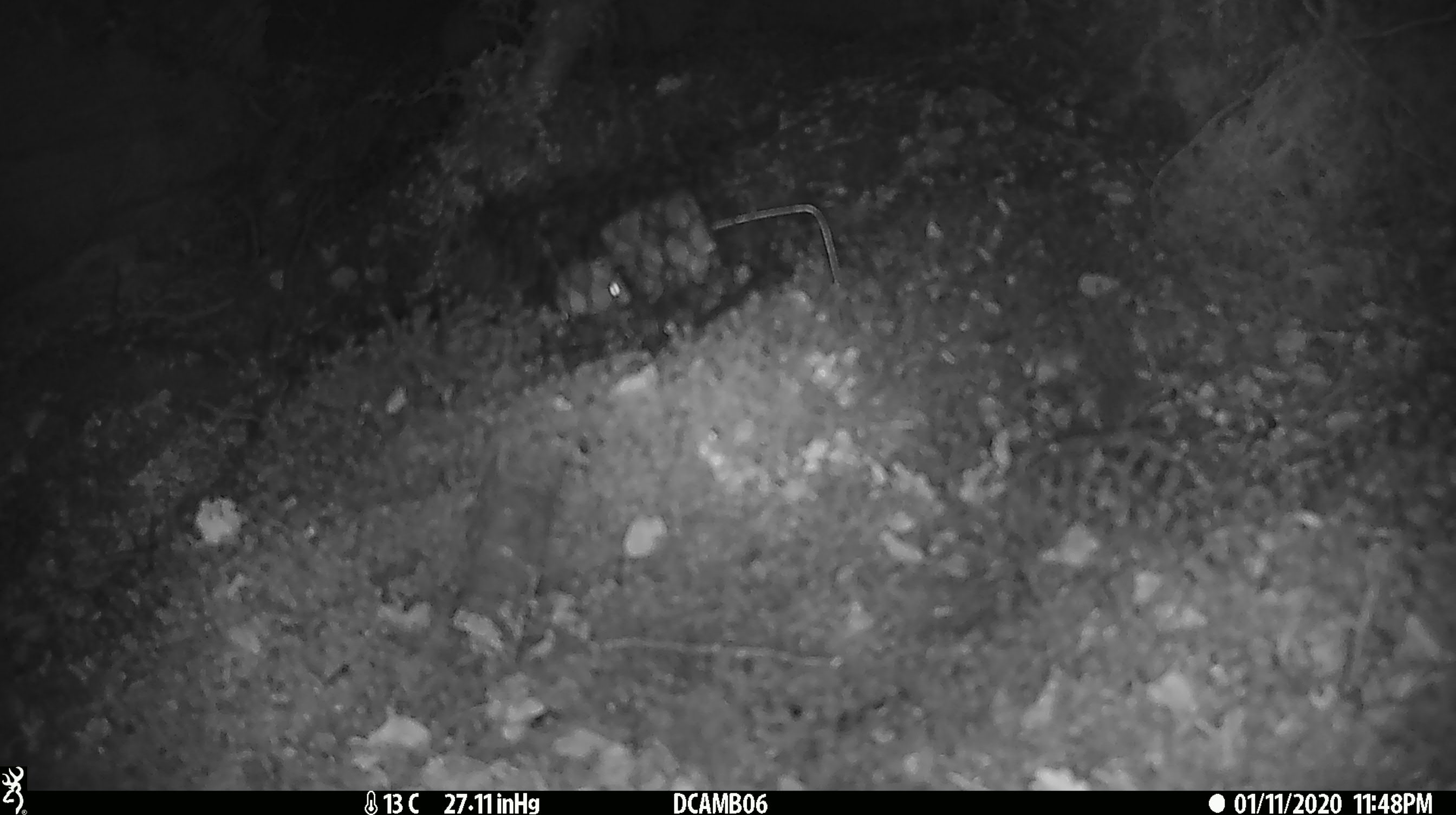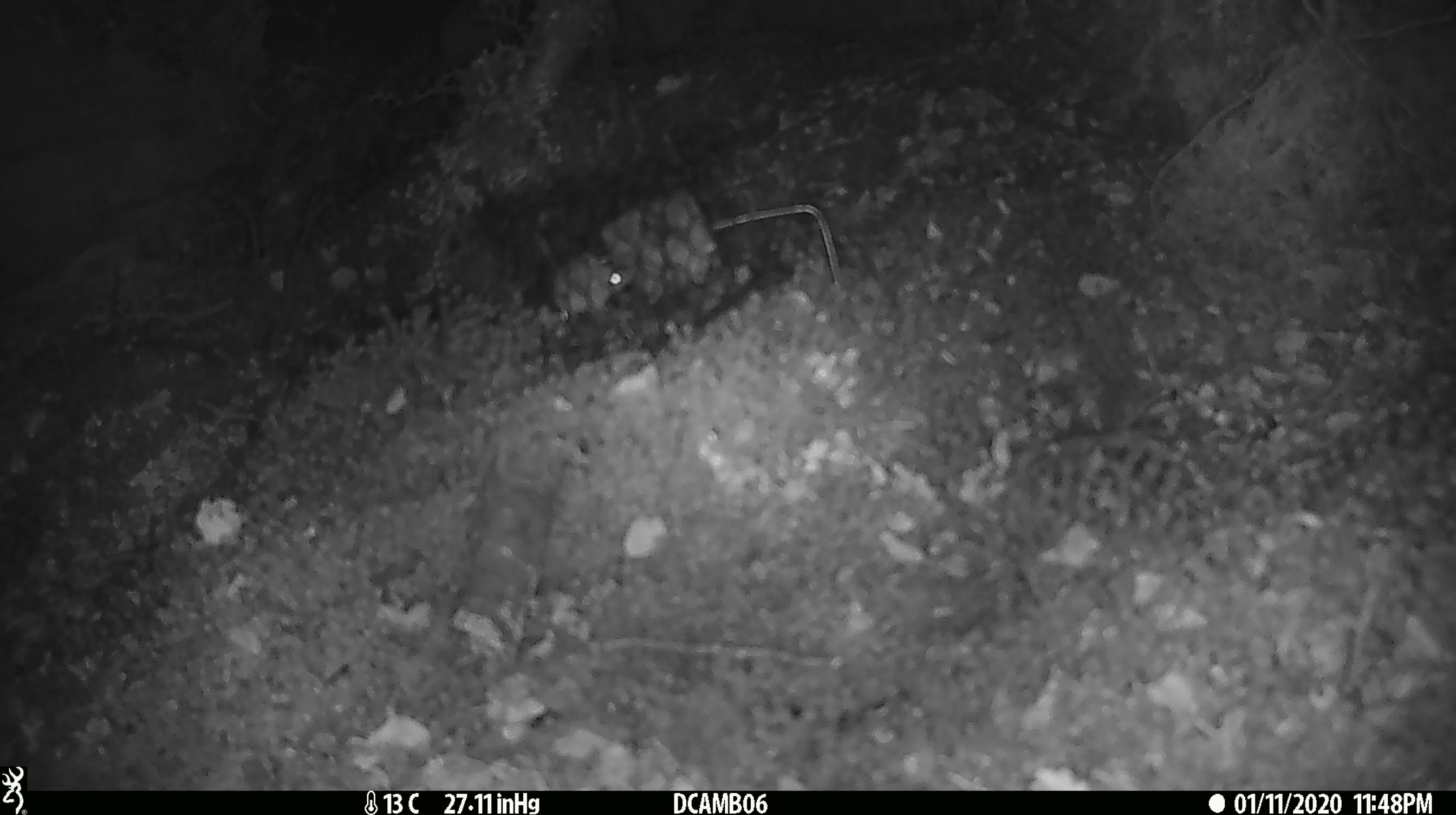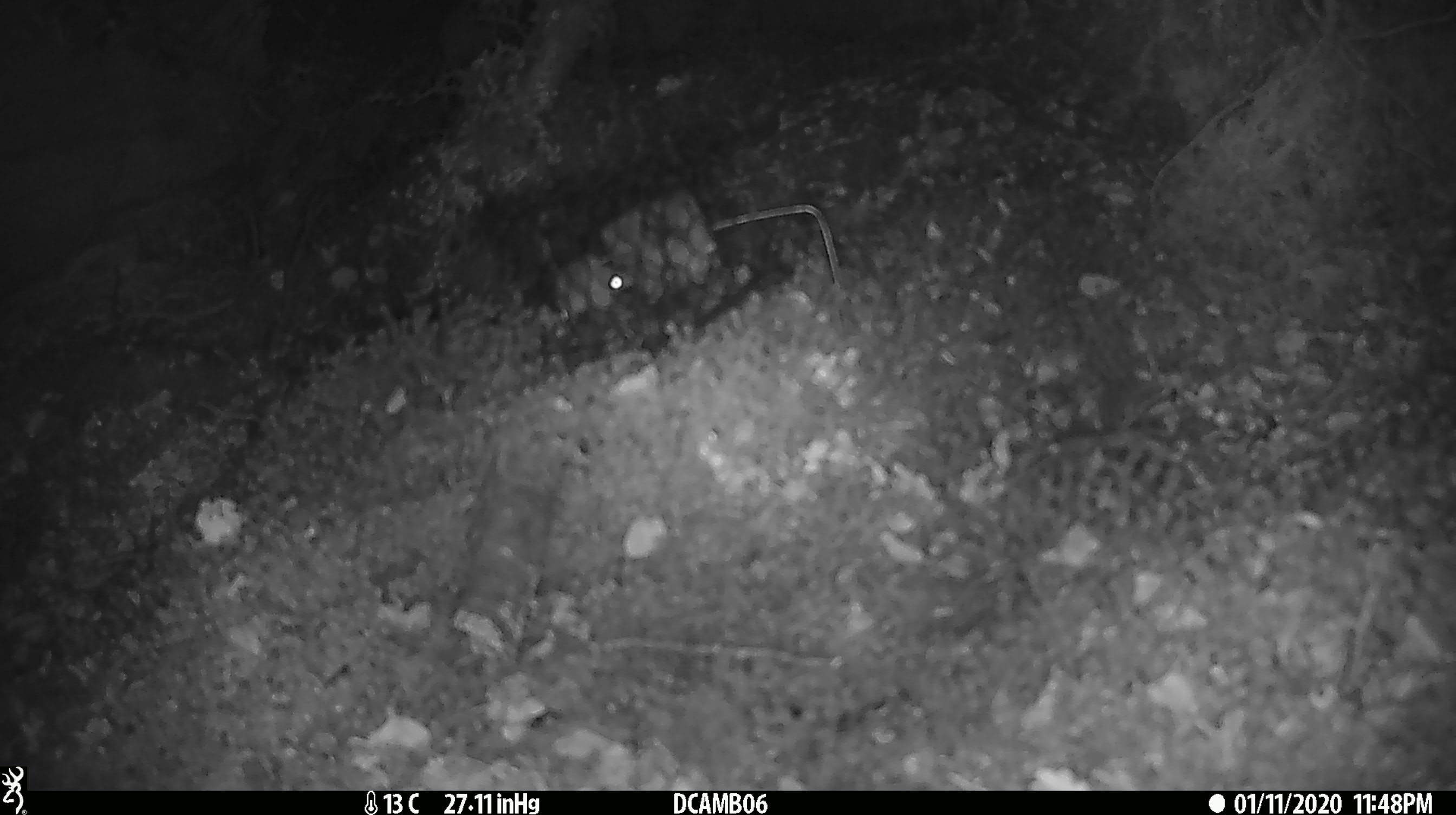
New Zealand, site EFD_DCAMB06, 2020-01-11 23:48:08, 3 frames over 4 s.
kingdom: Animalia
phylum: Chordata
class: Mammalia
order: Rodentia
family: Muridae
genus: Mus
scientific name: Mus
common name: mouse